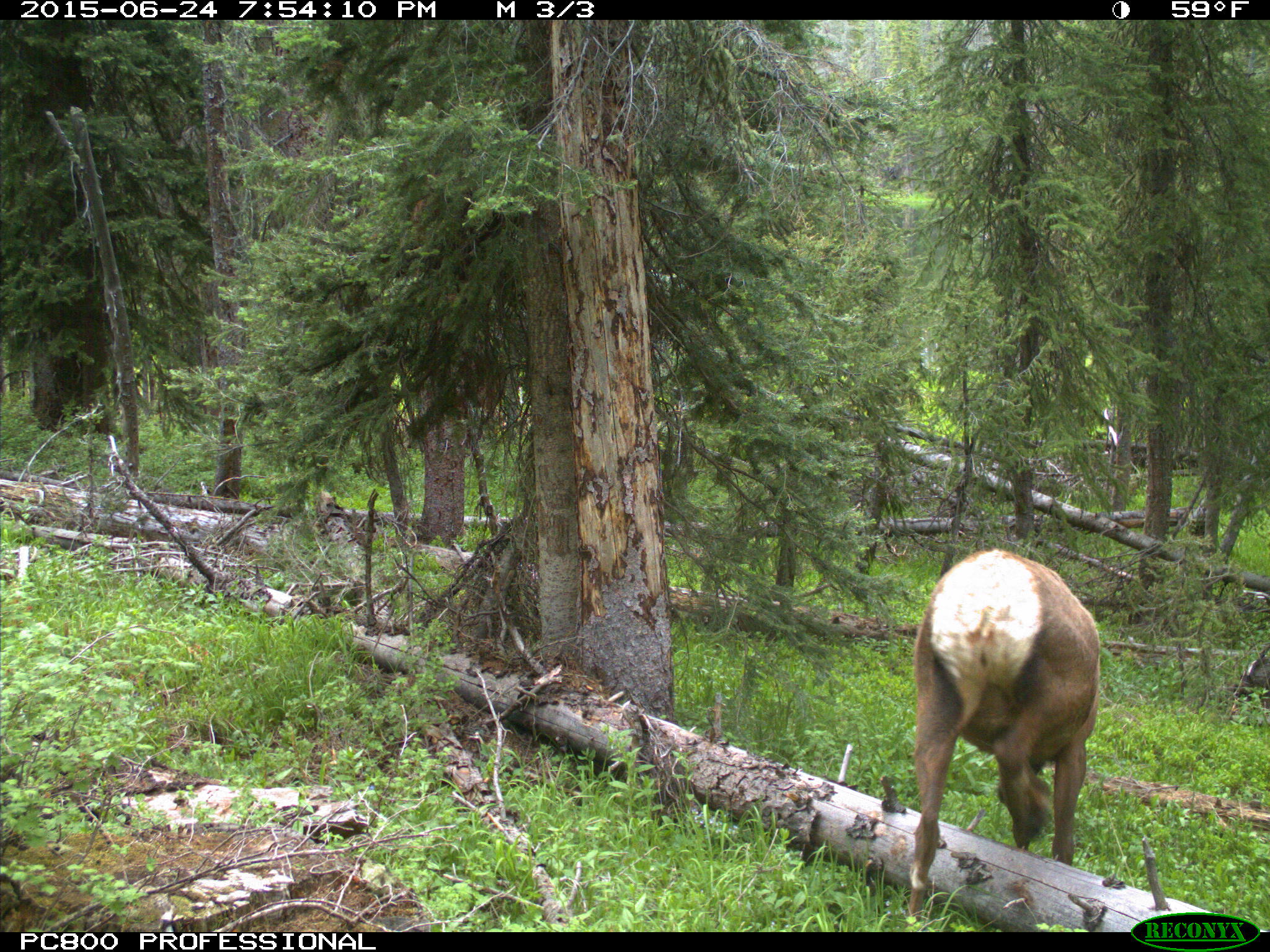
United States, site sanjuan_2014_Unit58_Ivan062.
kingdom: Animalia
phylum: Chordata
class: Mammalia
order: Artiodactyla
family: Cervidae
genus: Cervus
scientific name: Cervus elaphus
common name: red deer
Cervus elaphus (red deer).